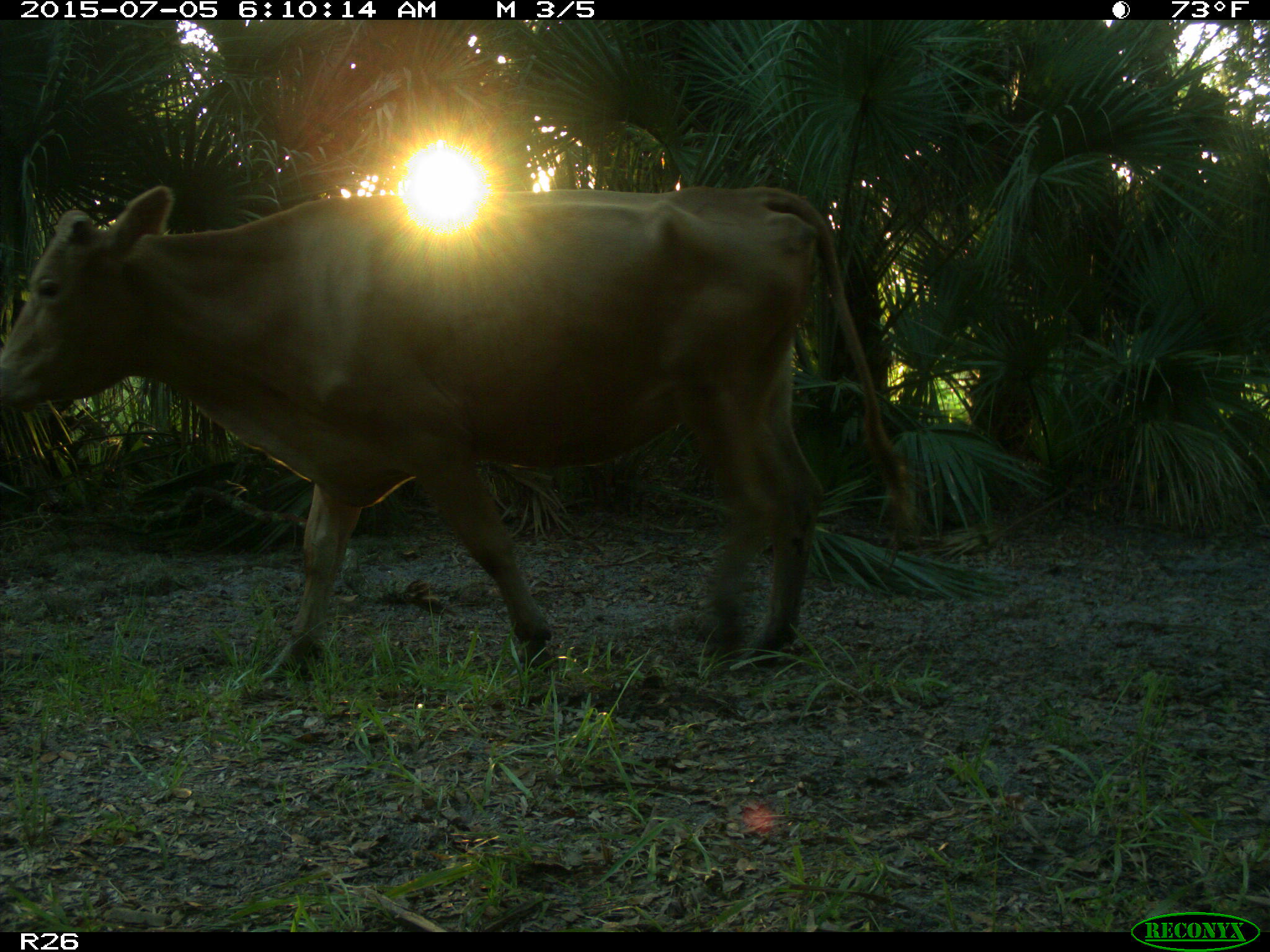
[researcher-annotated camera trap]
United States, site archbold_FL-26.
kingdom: Animalia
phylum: Chordata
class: Mammalia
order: Artiodactyla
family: Bovidae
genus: Bos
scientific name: Bos taurus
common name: domestic cow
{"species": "Bos taurus (domestic cow)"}